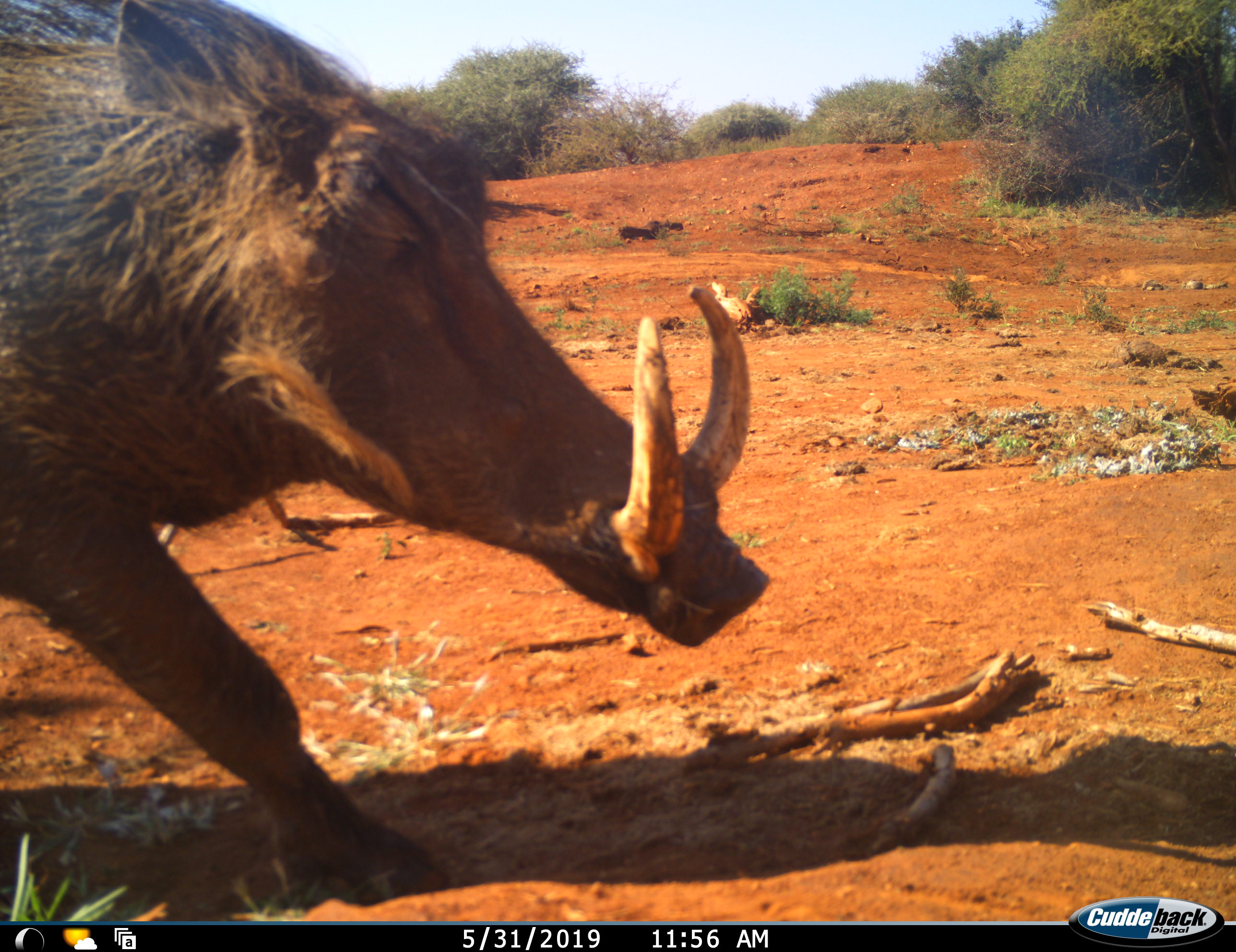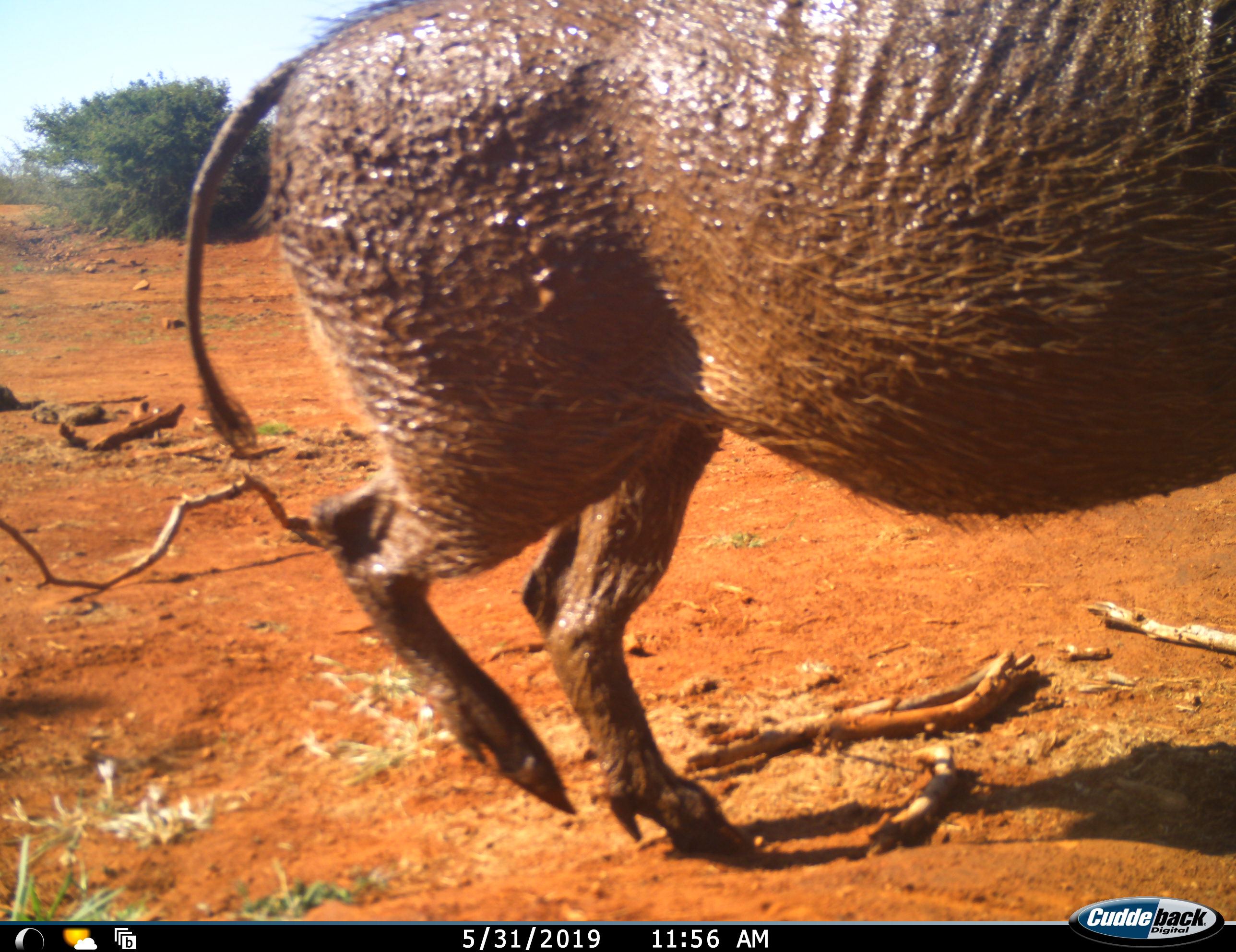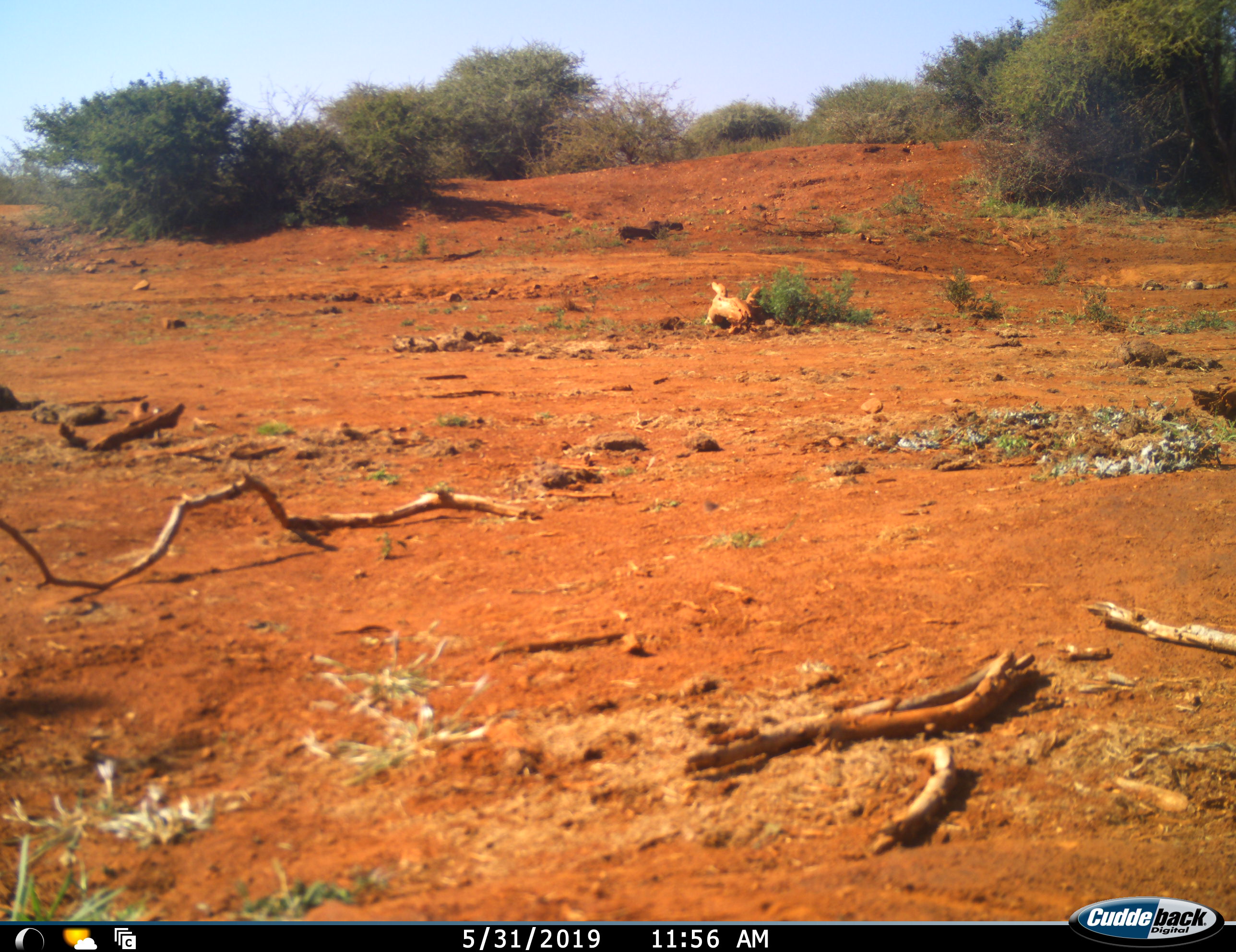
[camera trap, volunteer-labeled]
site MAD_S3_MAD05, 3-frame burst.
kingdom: Animalia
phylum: Chordata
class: Mammalia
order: Artiodactyla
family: Suidae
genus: Phacochoerus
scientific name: Phacochoerus africanus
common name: warthog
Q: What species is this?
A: Warthog (Phacochoerus africanus).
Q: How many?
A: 1.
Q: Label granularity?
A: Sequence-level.